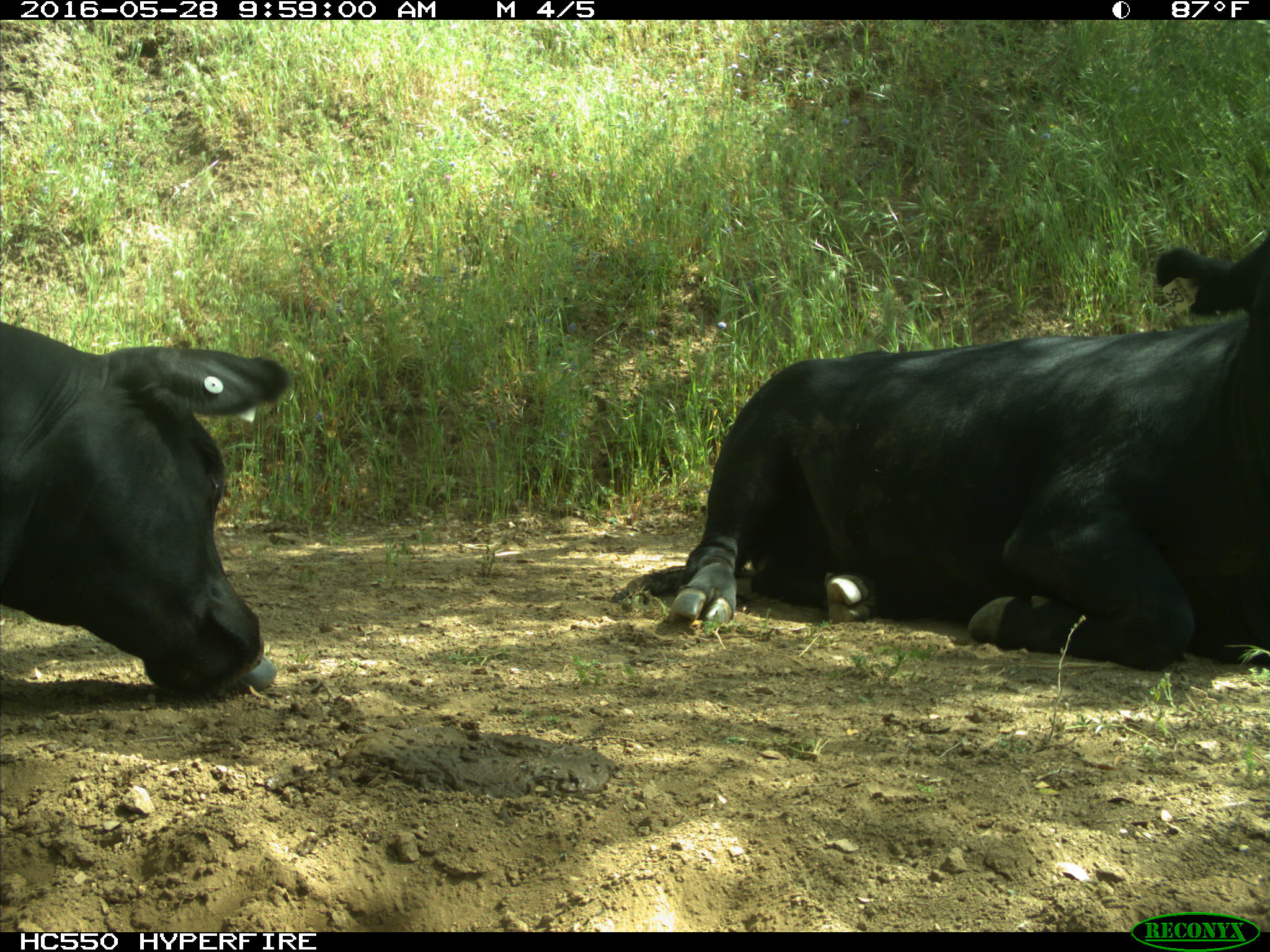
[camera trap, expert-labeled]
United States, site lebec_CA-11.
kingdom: Animalia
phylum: Chordata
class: Mammalia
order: Artiodactyla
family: Bovidae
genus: Bos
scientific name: Bos taurus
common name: domestic cow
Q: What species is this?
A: Bos taurus (domestic cow).